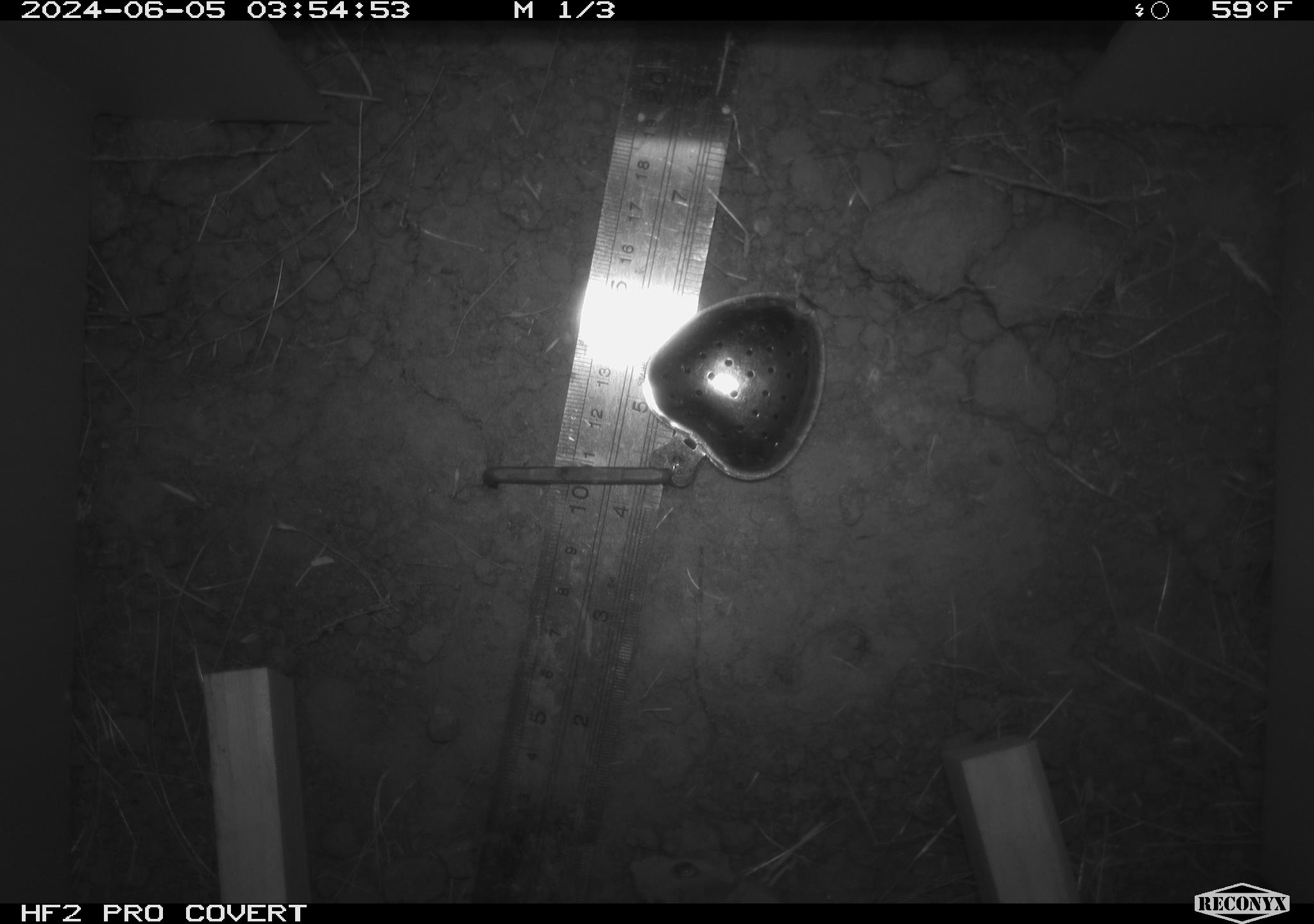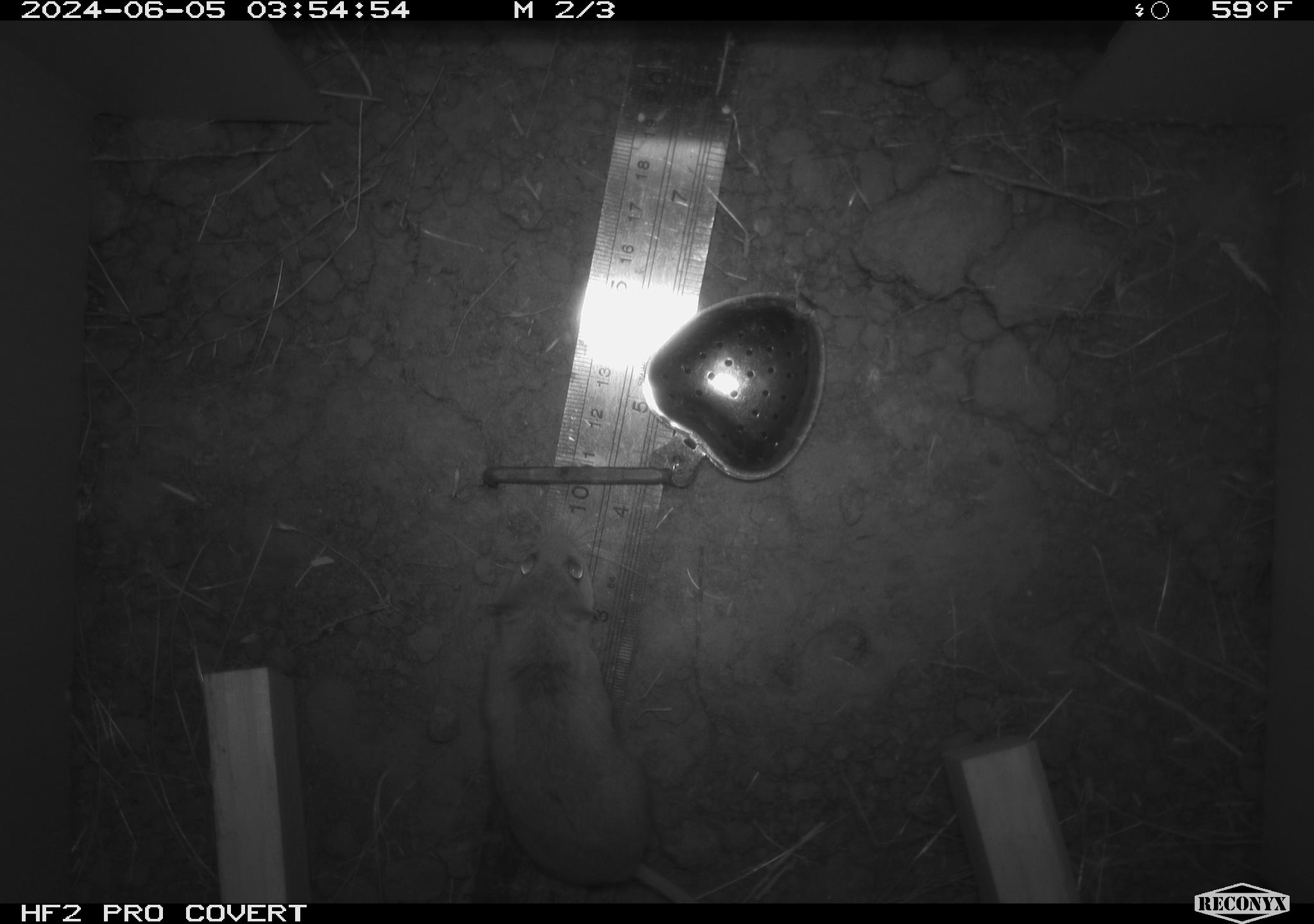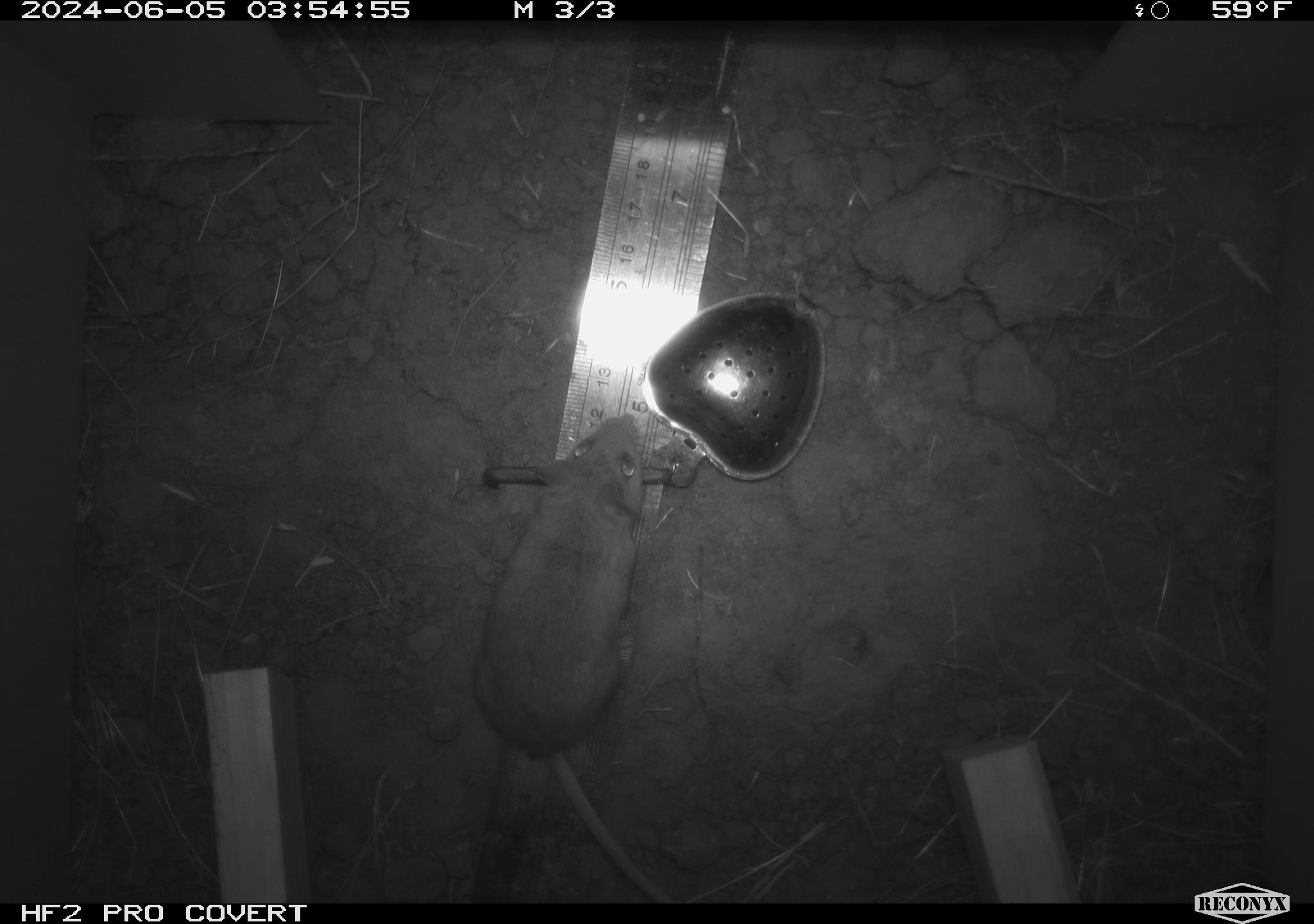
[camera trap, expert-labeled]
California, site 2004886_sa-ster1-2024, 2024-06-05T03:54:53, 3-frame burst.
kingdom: Animalia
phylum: Chordata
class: Mammalia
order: Rodentia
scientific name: Rodentia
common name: mouse species